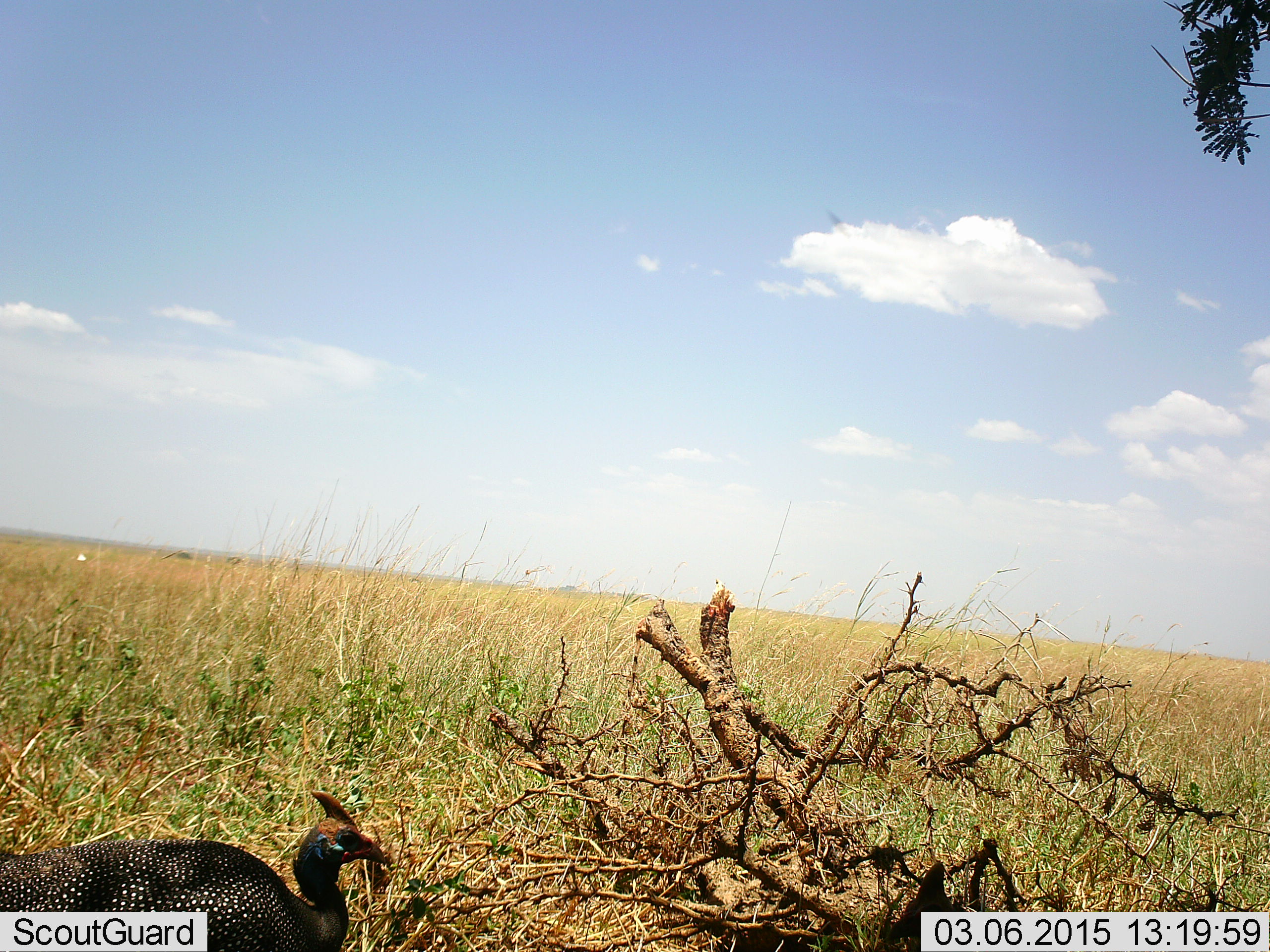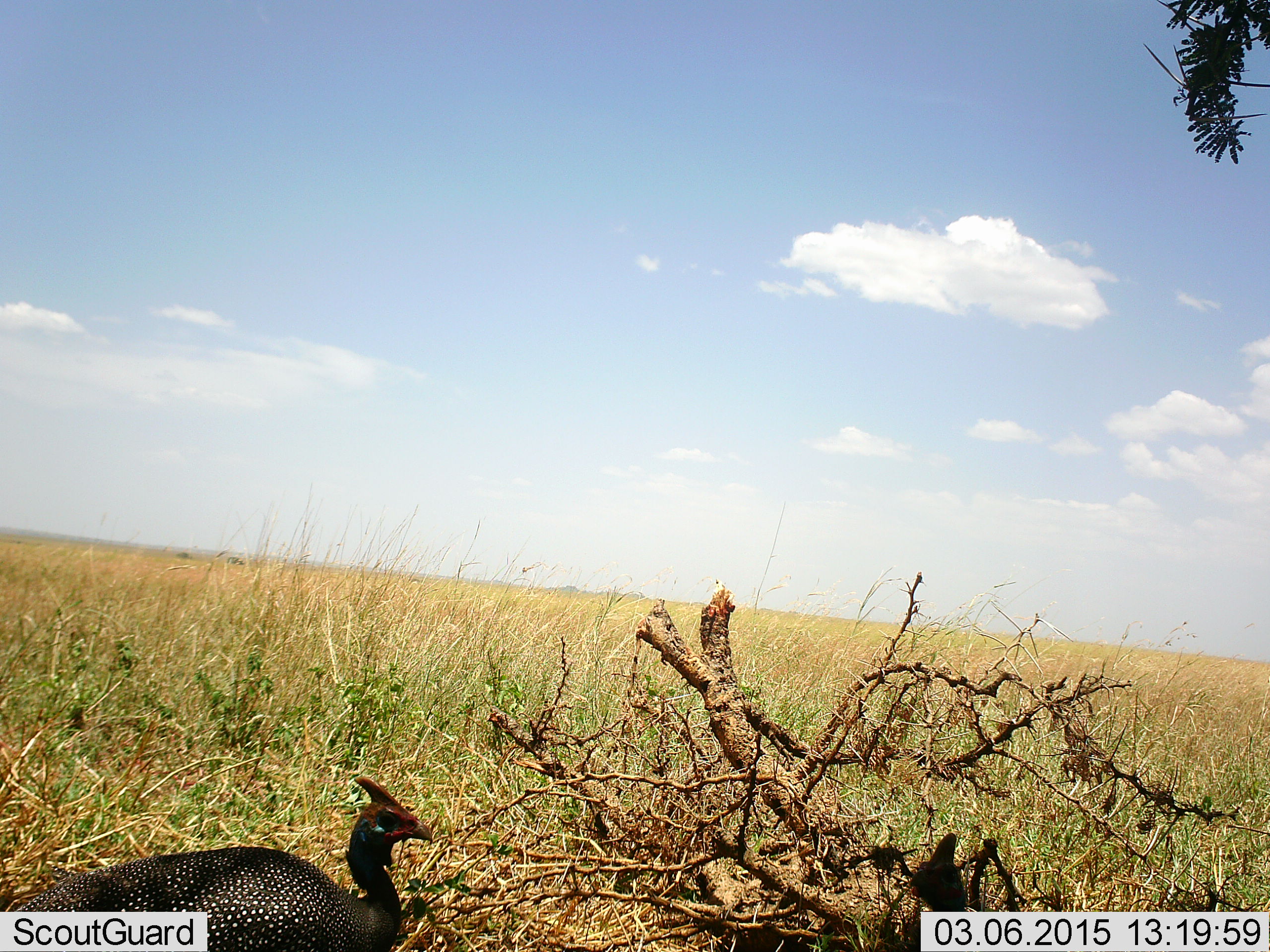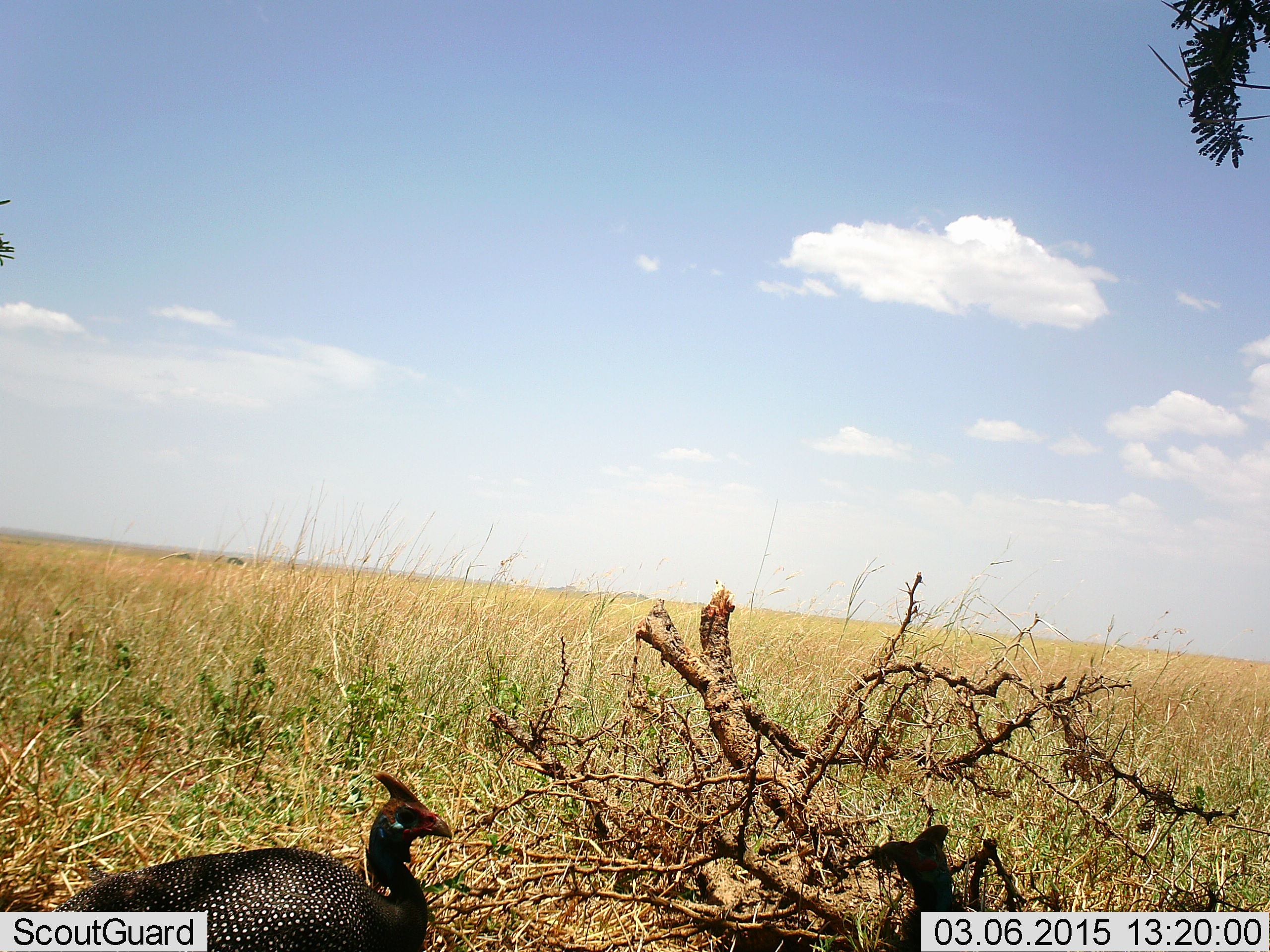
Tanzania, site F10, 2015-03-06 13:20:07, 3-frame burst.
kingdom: Animalia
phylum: Chordata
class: Aves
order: Galliformes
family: Numididae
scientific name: Numididae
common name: guinea fowl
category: guineafowl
Guineafowl (guinea fowl) (Numididae), count 2. Behavior (volunteer vote fractions): standing 80%, resting 0%, moving 20%, interacting 0%. Young present (vote fraction): 0%. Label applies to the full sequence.